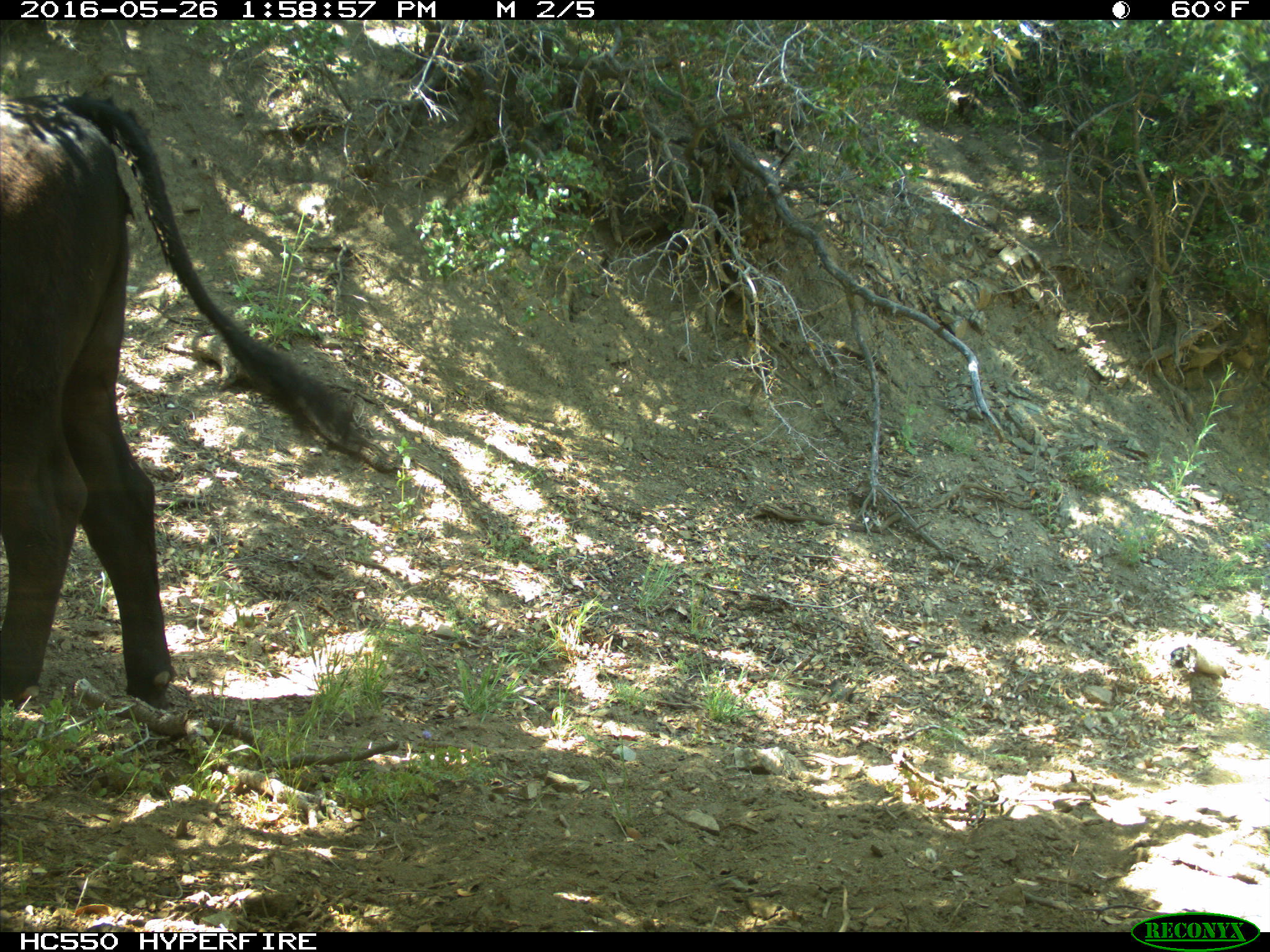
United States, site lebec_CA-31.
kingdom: Animalia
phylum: Chordata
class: Mammalia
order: Artiodactyla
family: Bovidae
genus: Bos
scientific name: Bos taurus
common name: domestic cow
Bos taurus (domestic cow).